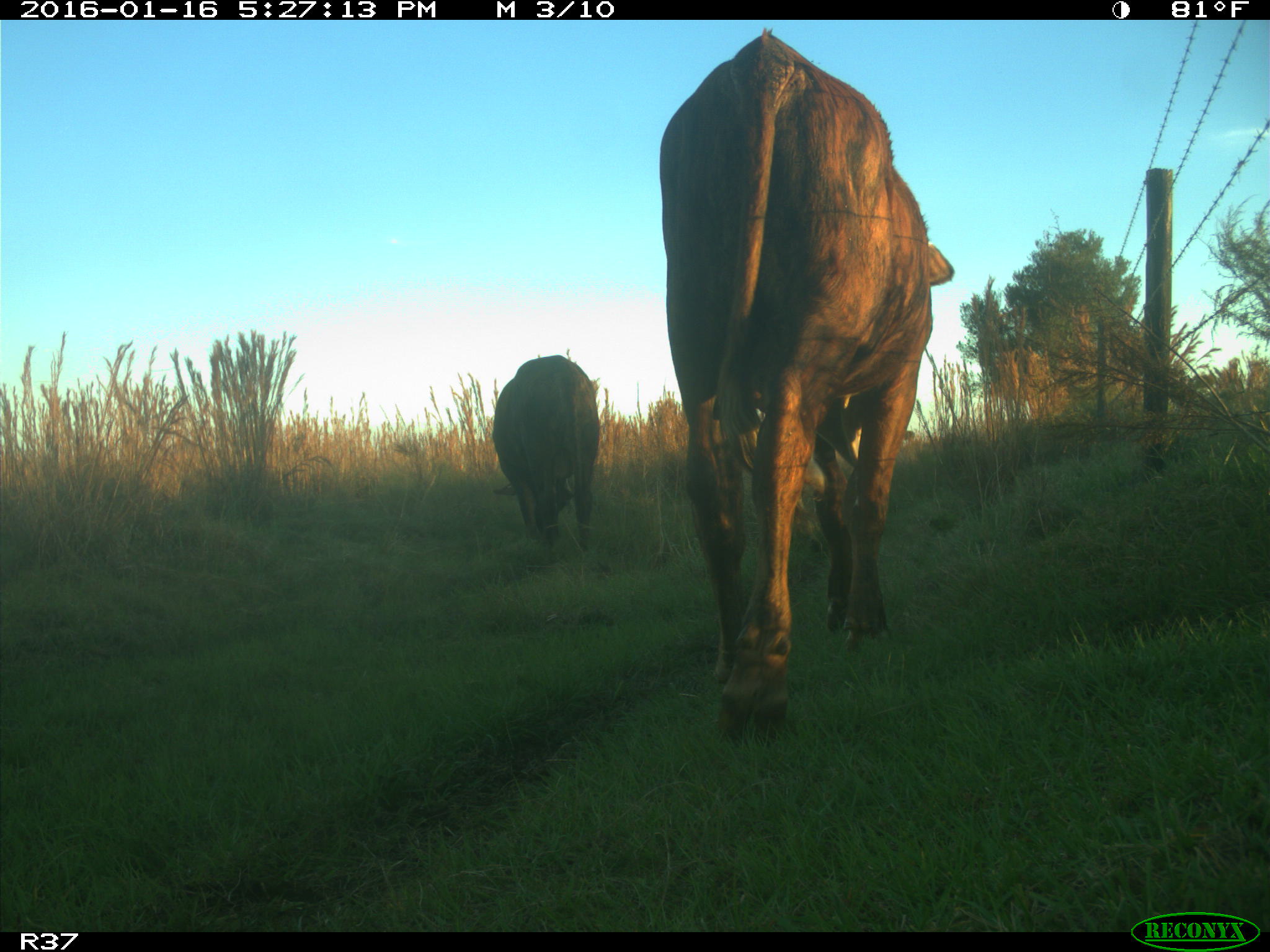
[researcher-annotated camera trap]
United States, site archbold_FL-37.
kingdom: Animalia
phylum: Chordata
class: Mammalia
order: Artiodactyla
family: Bovidae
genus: Bos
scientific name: Bos taurus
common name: domestic cow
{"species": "Bos taurus (domestic cow)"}